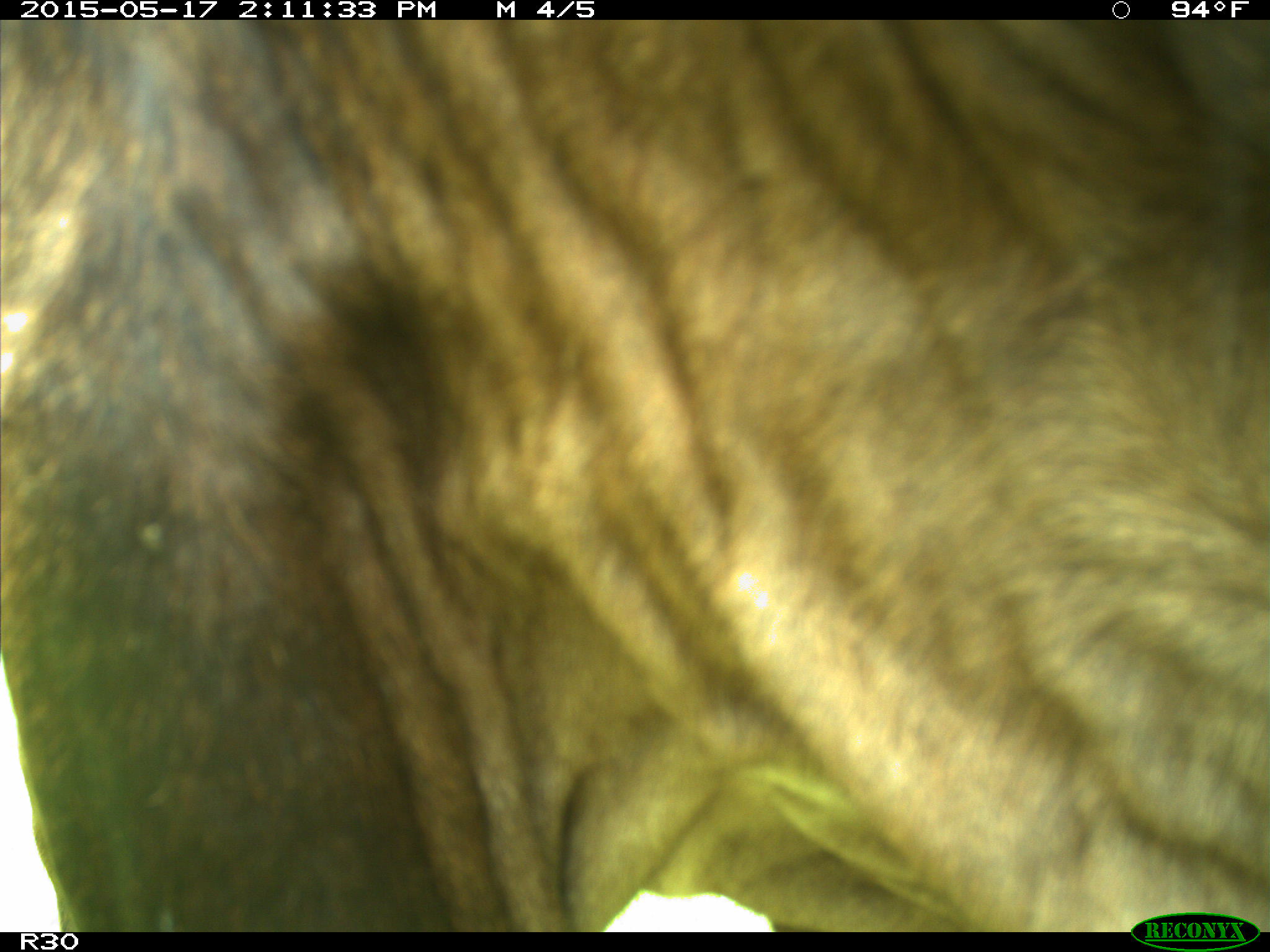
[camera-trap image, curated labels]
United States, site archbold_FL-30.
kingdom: Animalia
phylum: Chordata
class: Mammalia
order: Artiodactyla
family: Bovidae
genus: Bos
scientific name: Bos taurus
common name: domestic cow